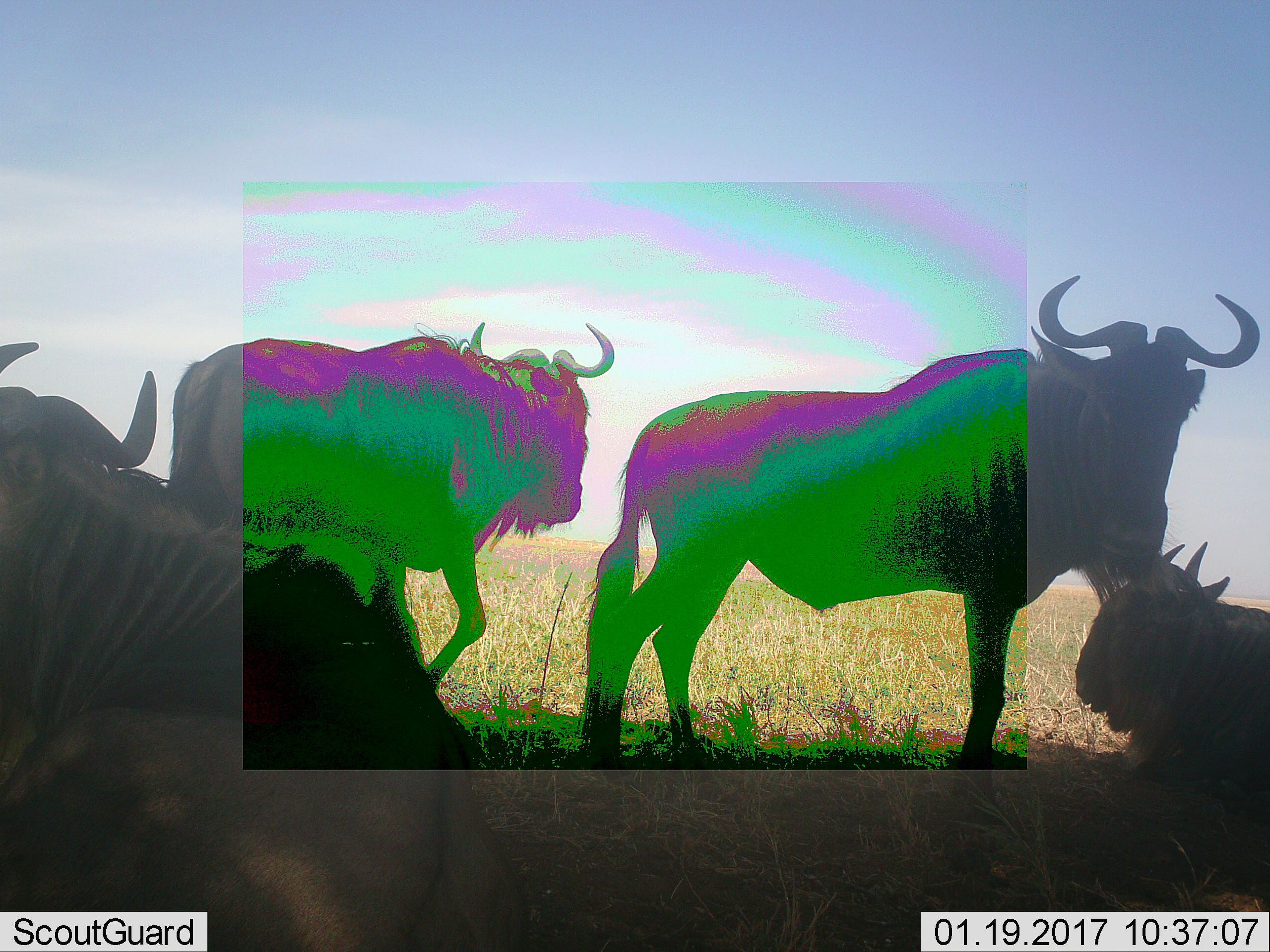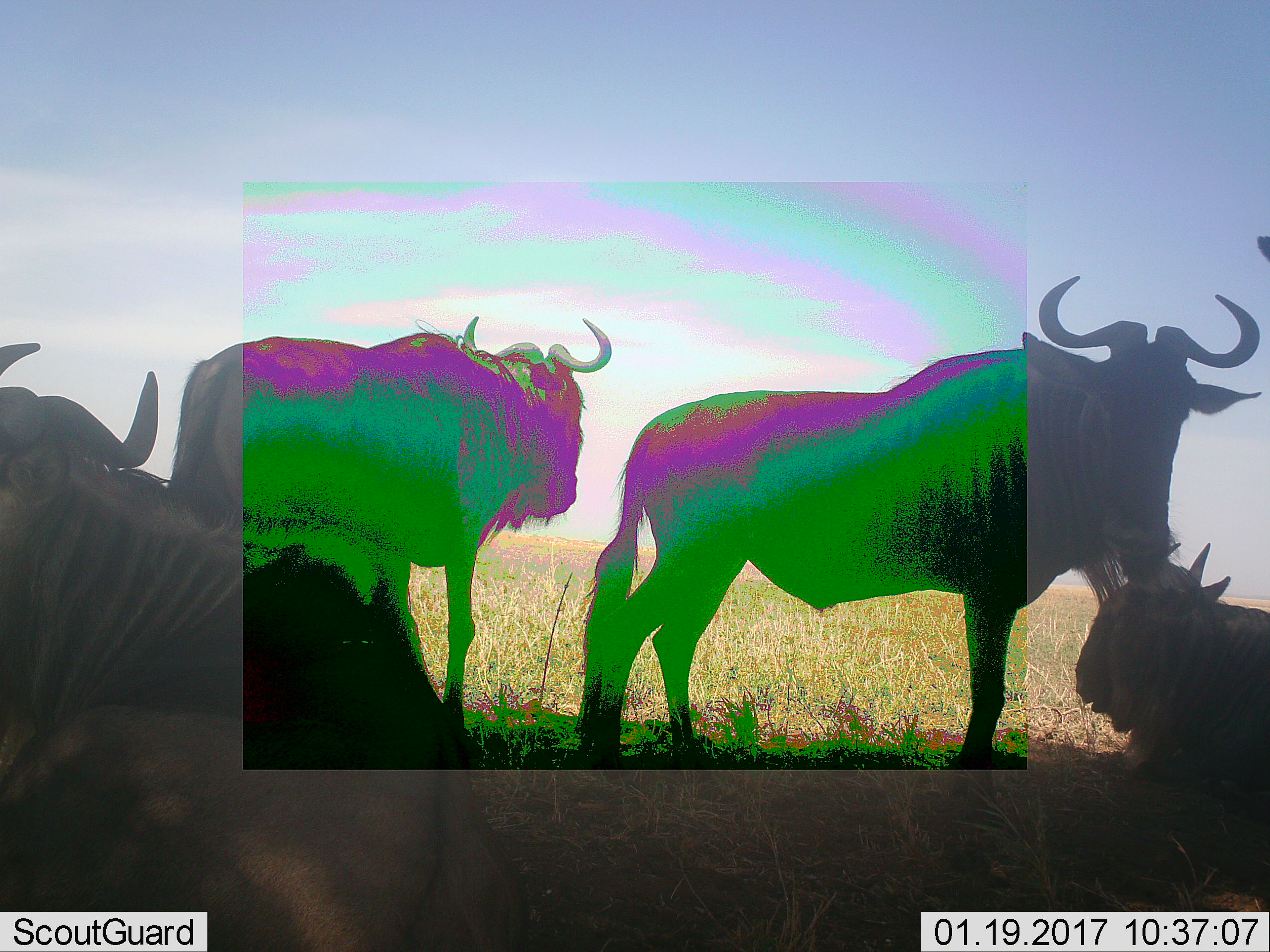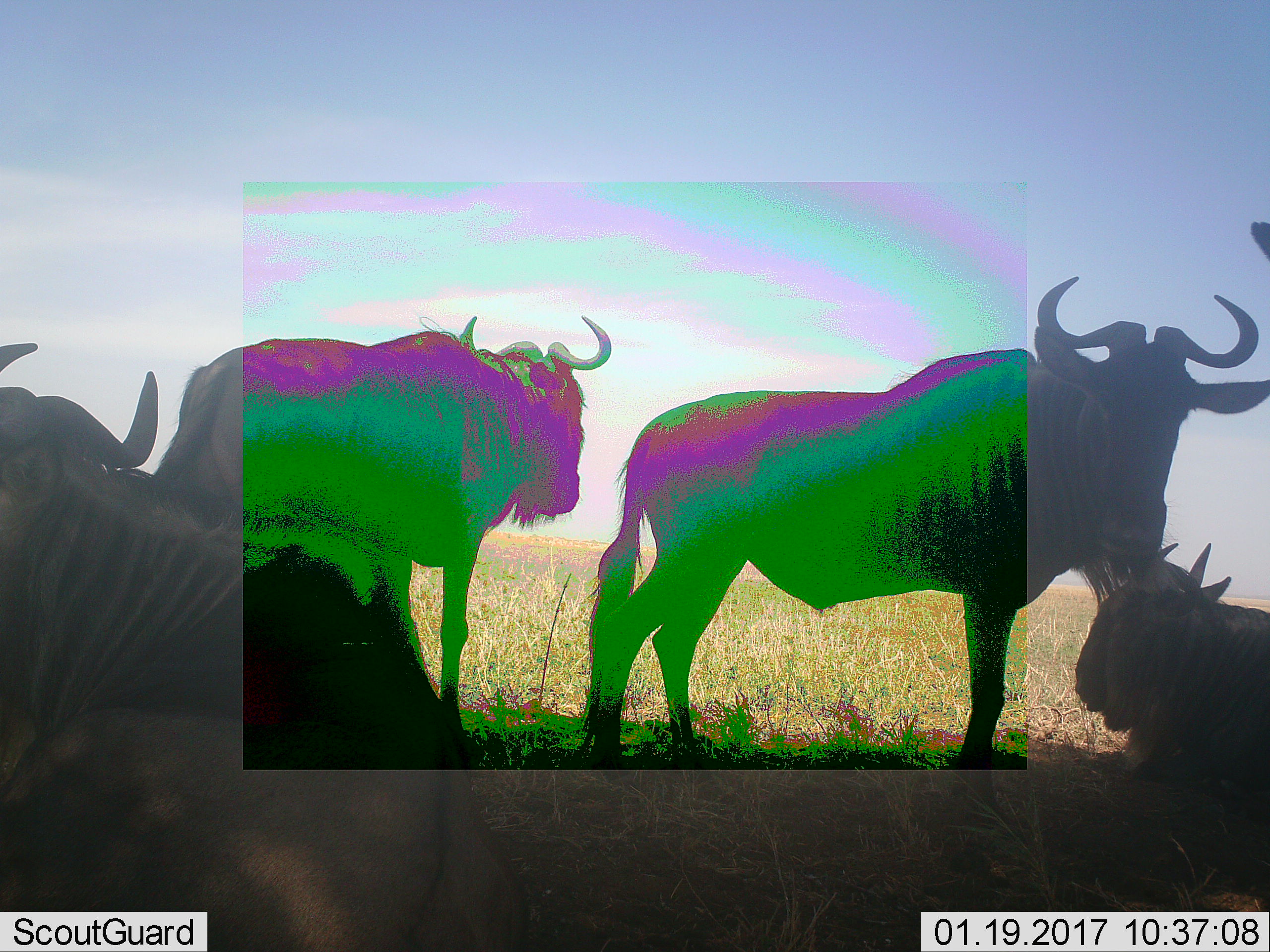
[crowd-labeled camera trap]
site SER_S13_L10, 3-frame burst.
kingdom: Animalia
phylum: Chordata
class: Mammalia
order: Artiodactyla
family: Bovidae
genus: Connochaetes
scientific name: Connochaetes taurinus taurinus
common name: blue wildebeest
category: wildebeestblue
Wildebeestblue (blue wildebeest) (Connochaetes taurinus taurinus), count 4. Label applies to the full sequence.